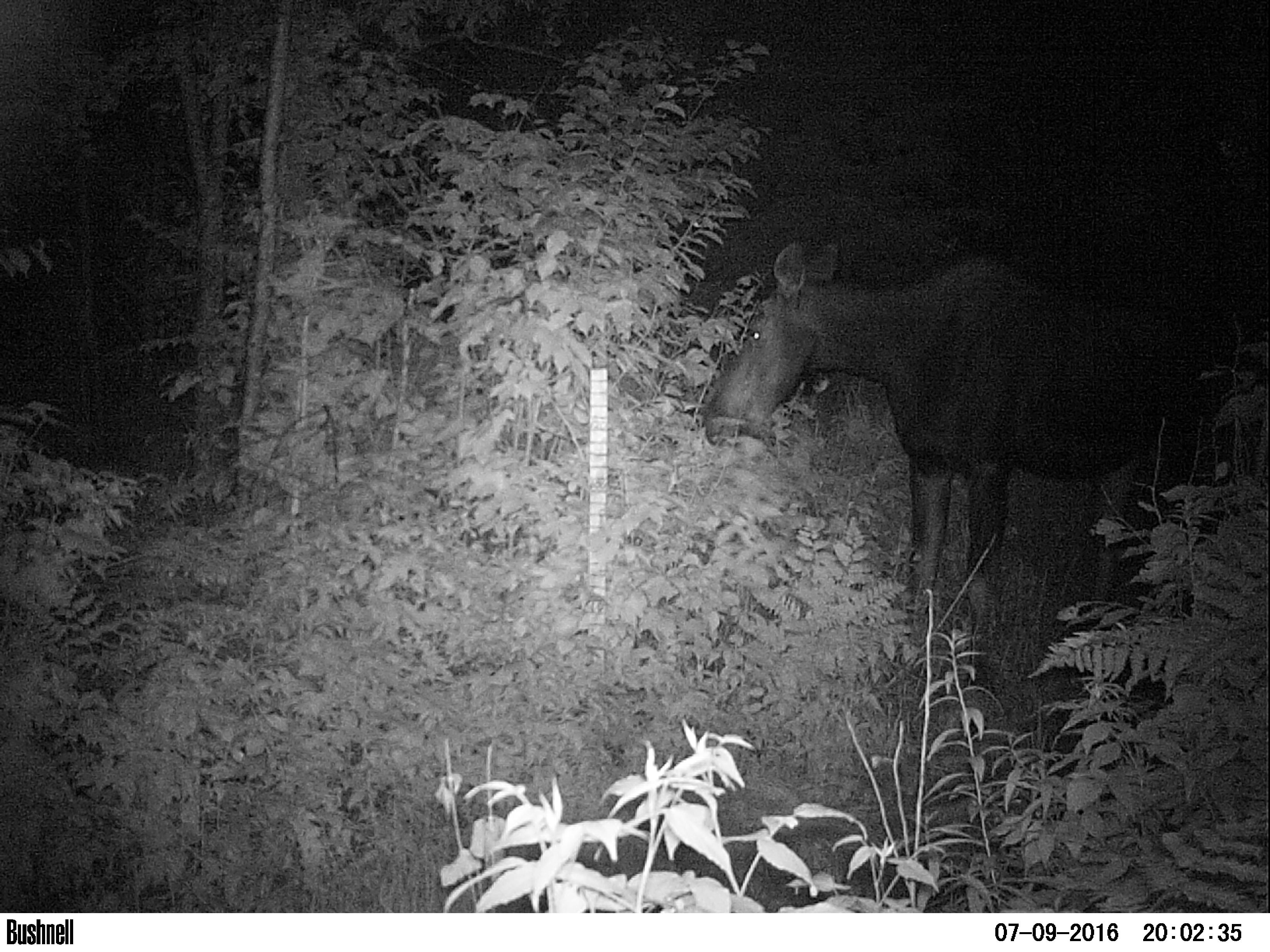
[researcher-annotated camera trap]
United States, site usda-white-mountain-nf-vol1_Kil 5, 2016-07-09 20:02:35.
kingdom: Animalia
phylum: Chordata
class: Mammalia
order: Artiodactyla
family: Cervidae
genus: Alces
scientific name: Alces alces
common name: moose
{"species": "moose (Alces alces)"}